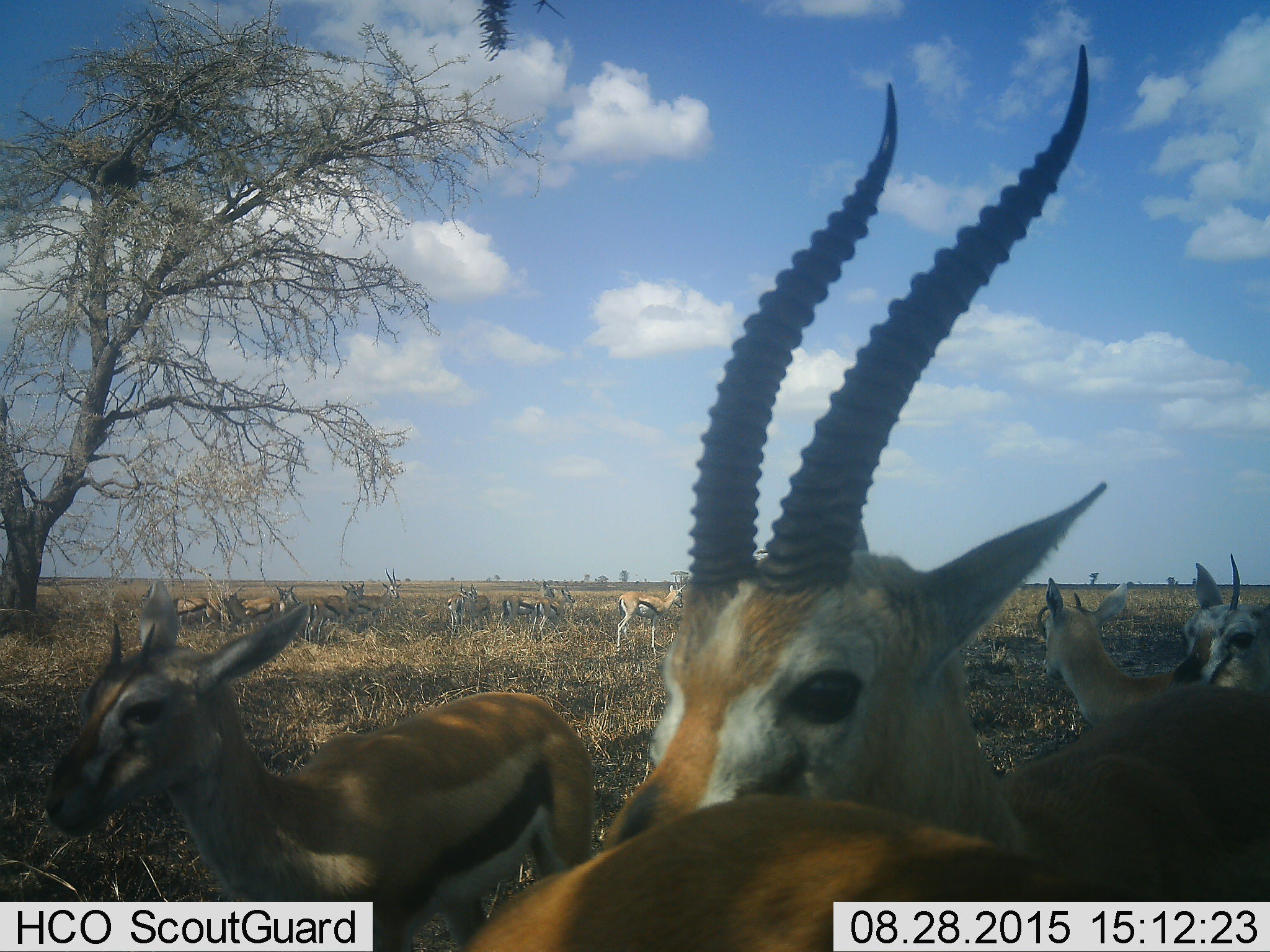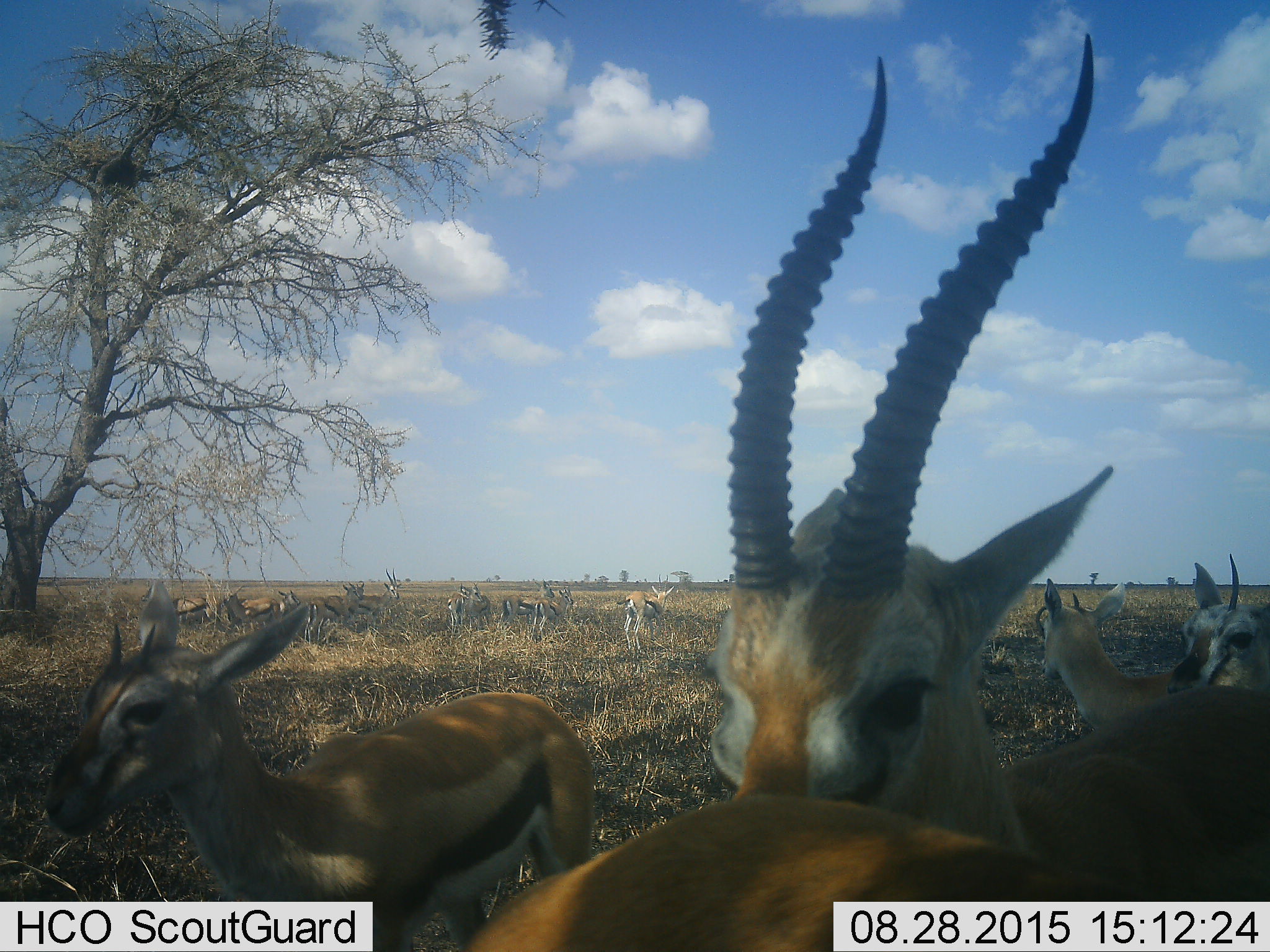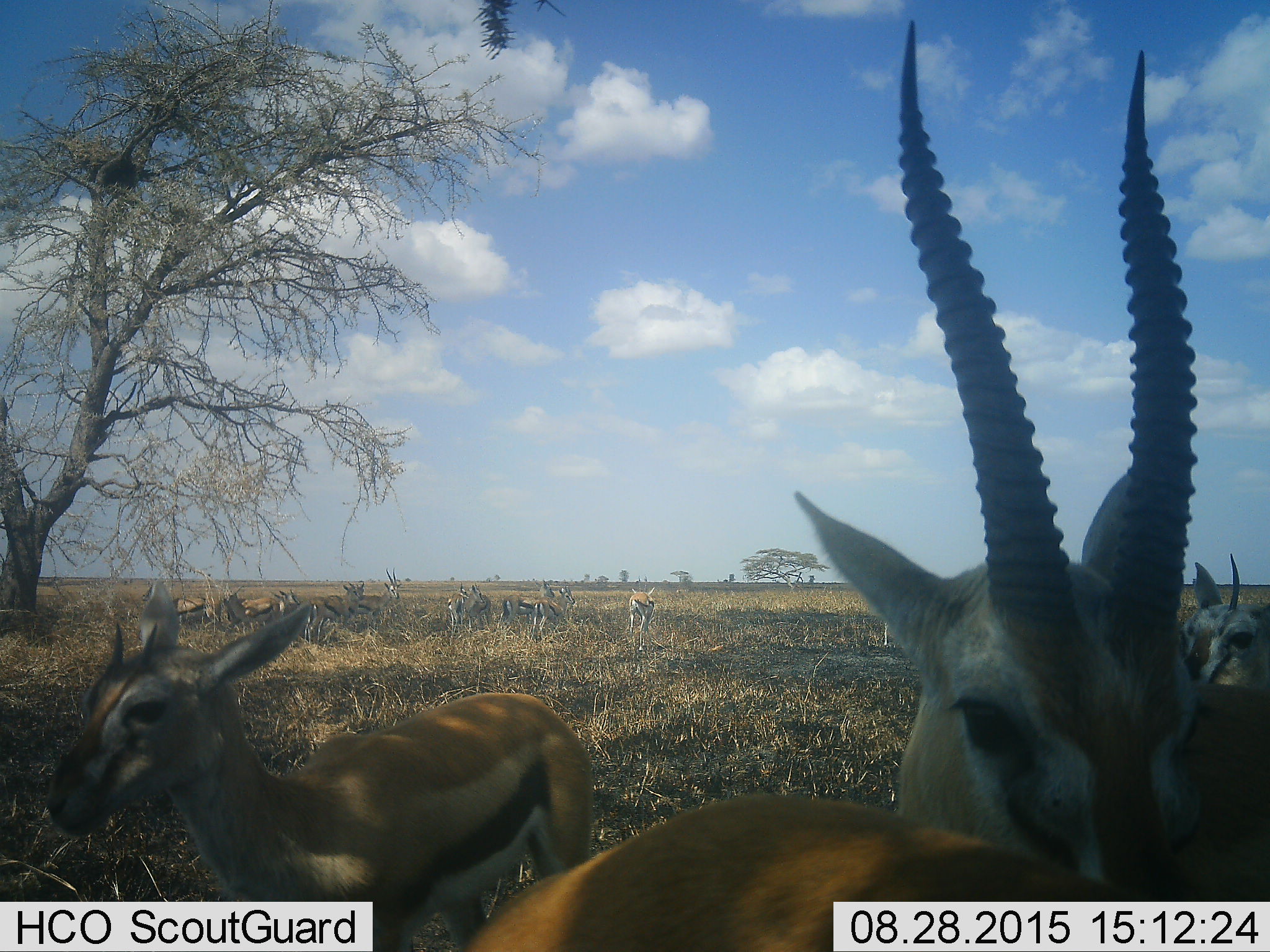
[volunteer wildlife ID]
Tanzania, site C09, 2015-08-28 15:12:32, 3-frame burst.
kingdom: Animalia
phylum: Chordata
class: Mammalia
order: Artiodactyla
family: Bovidae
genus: Eudorcas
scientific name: Eudorcas thomsonii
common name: thomson's gazelle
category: gazellethomsons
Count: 11-50.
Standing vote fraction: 89%.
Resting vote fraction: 16%.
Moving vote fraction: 37%.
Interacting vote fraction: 16%.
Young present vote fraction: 32%.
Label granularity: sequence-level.